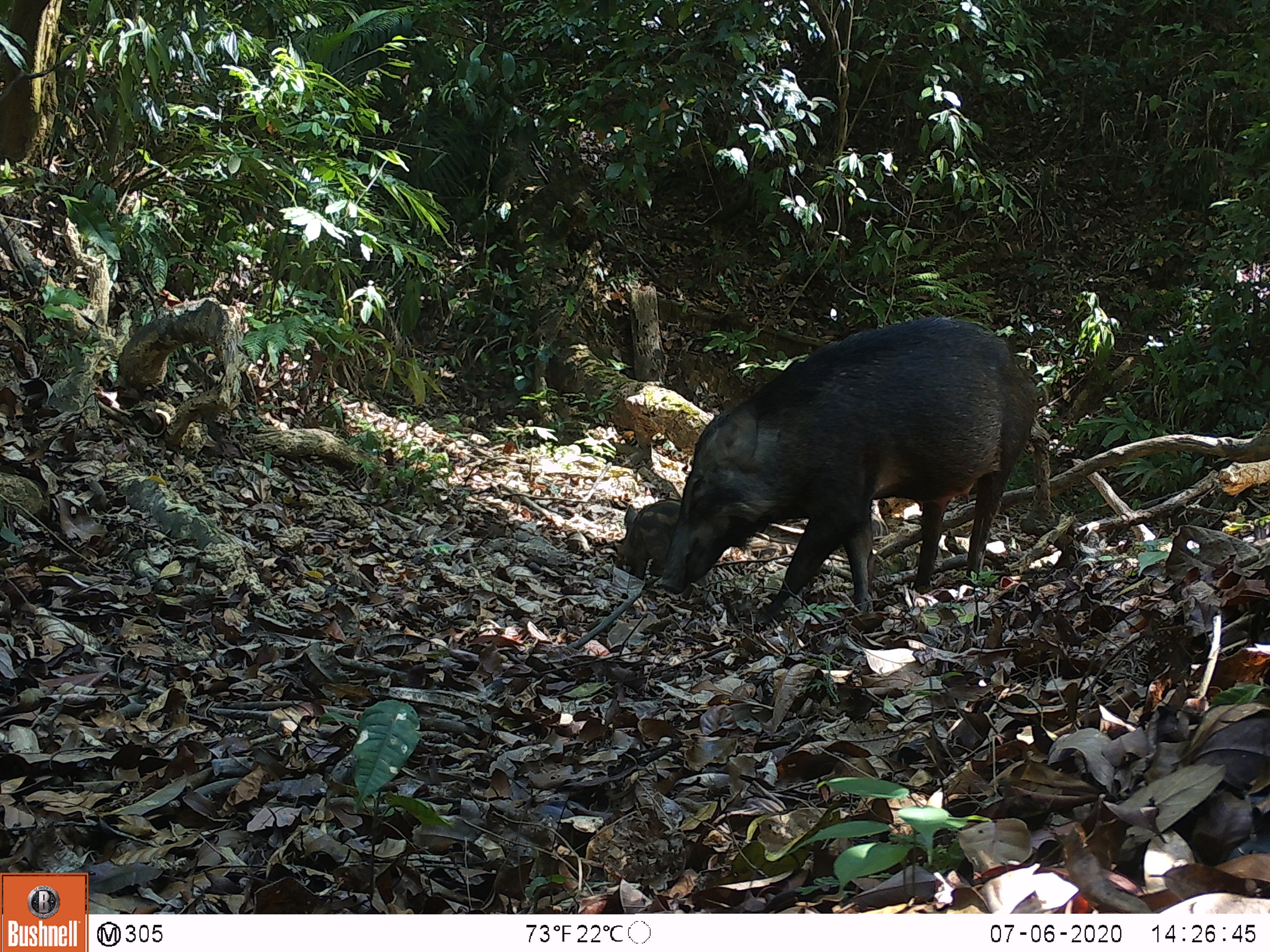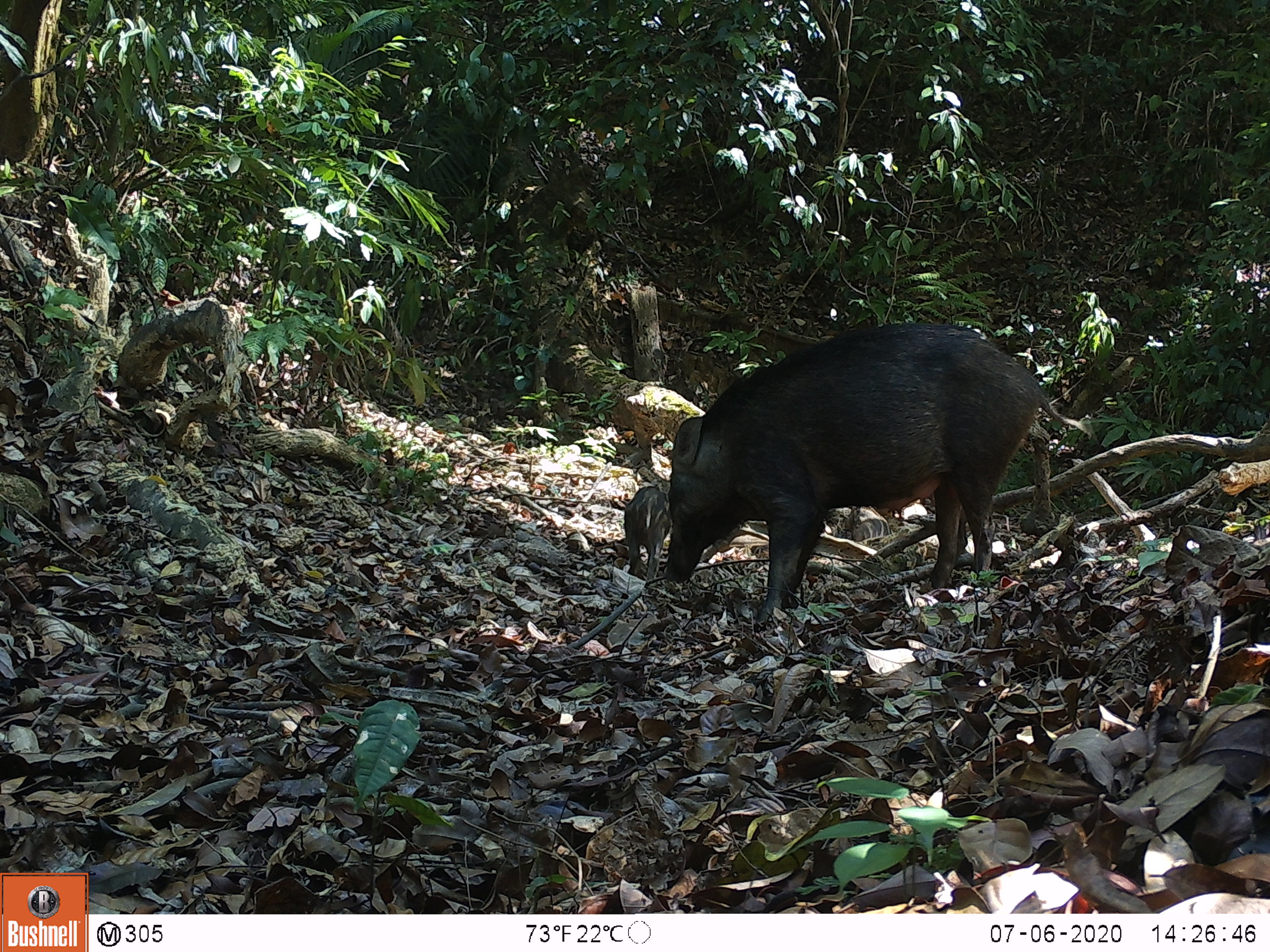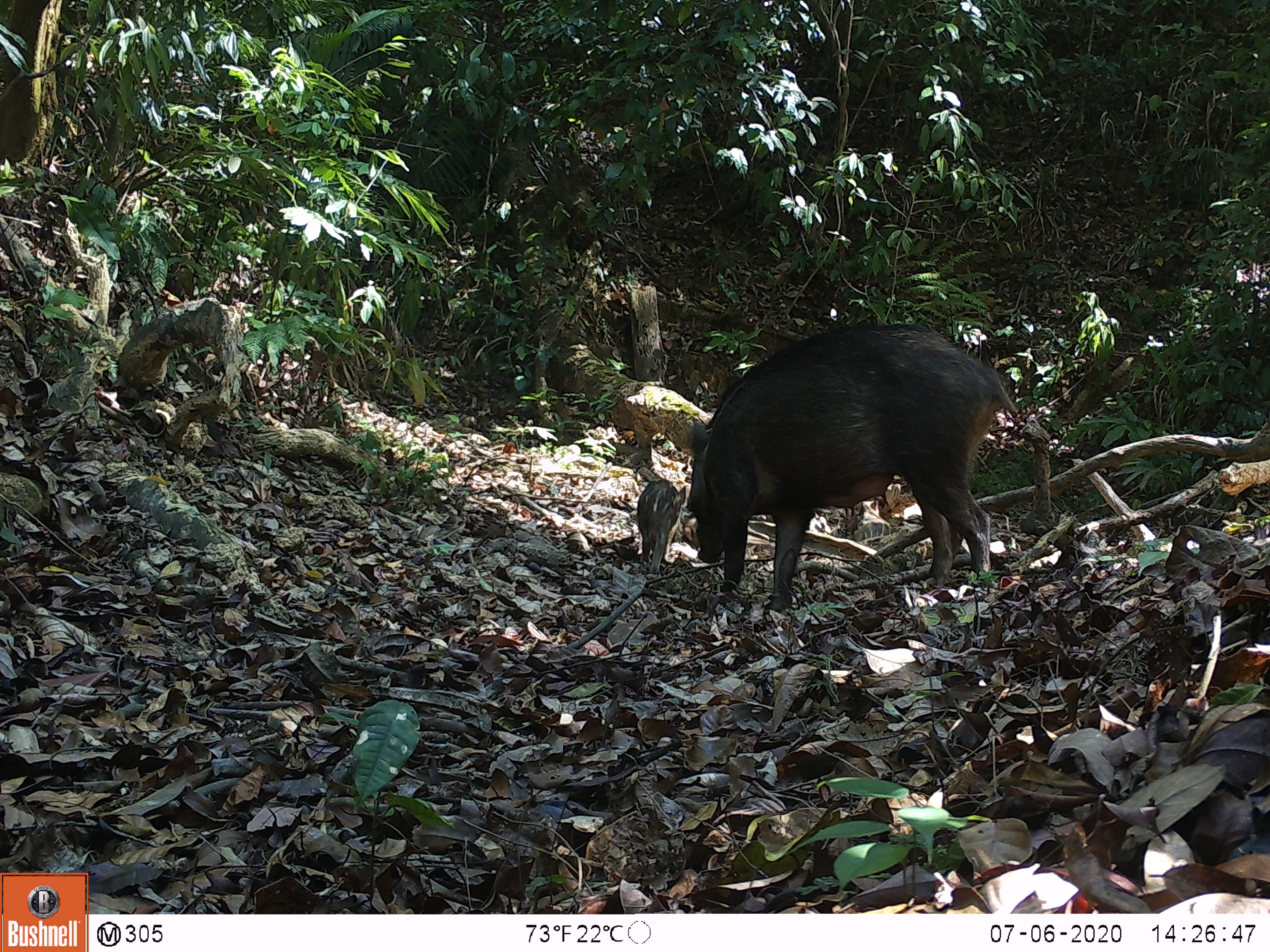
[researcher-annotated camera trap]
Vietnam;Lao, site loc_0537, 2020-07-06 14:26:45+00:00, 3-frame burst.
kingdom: Animalia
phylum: Chordata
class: Mammalia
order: Artiodactyla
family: Suidae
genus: Sus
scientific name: Sus scrofa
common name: eurasian wild pig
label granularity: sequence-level